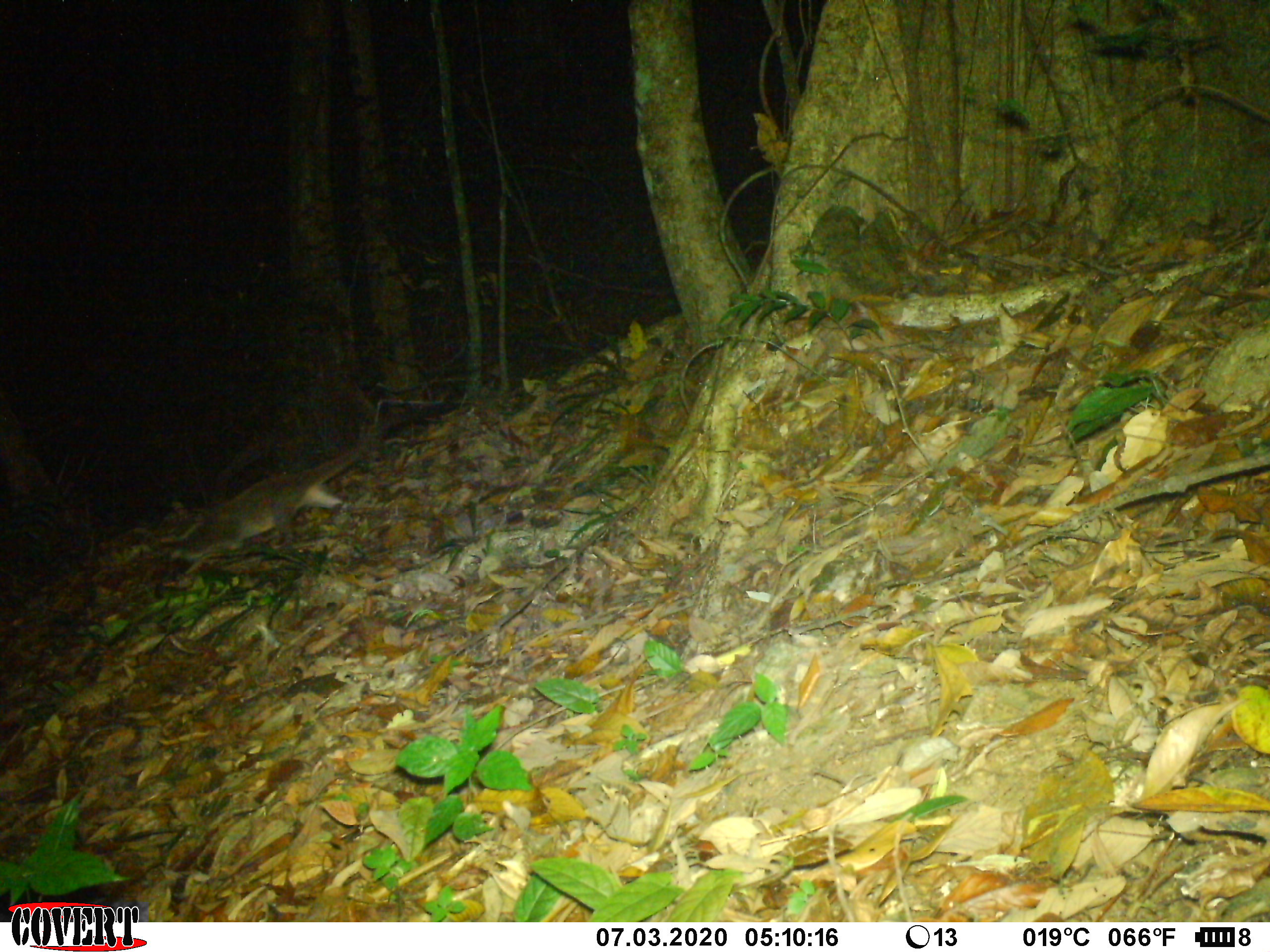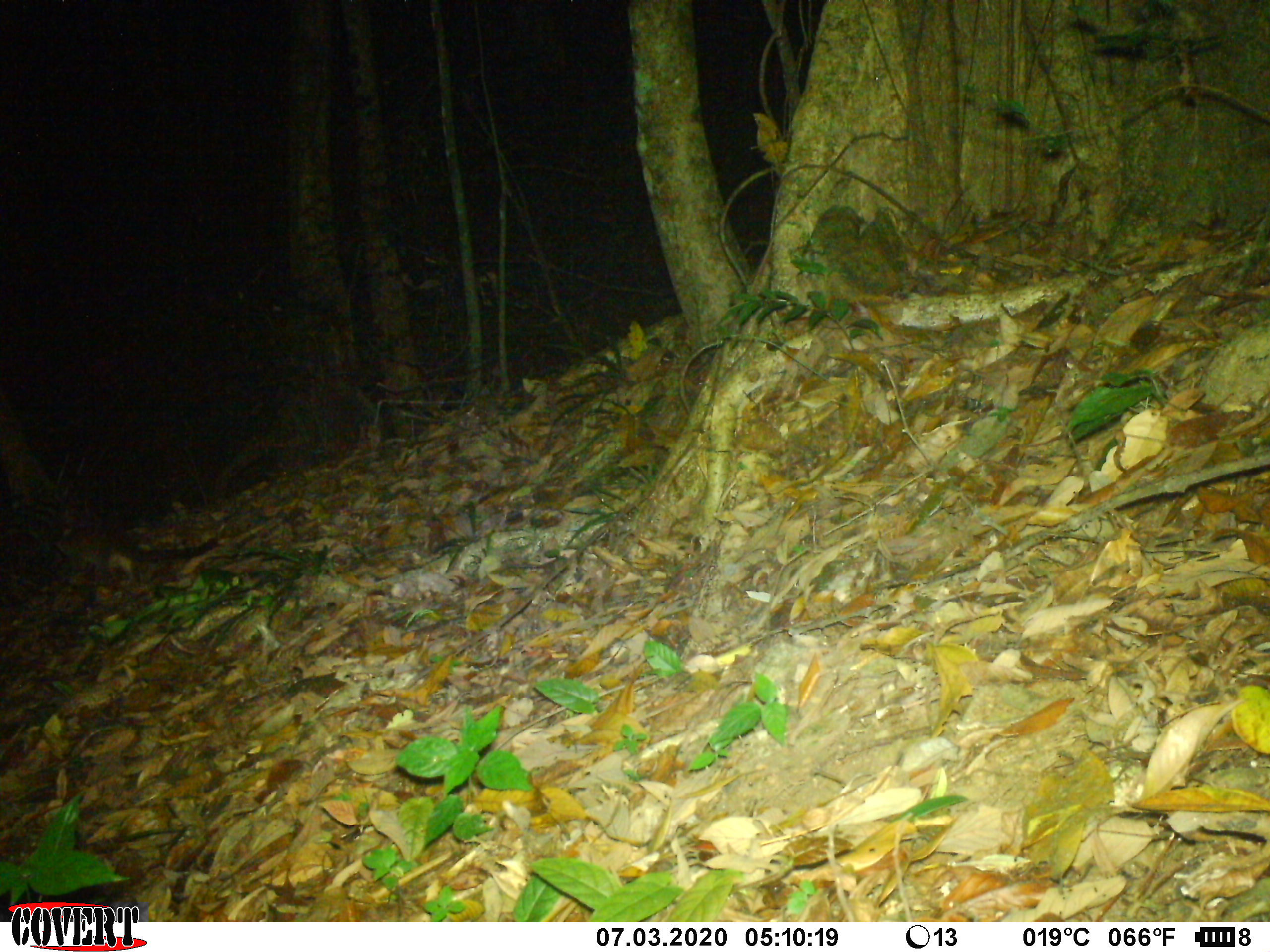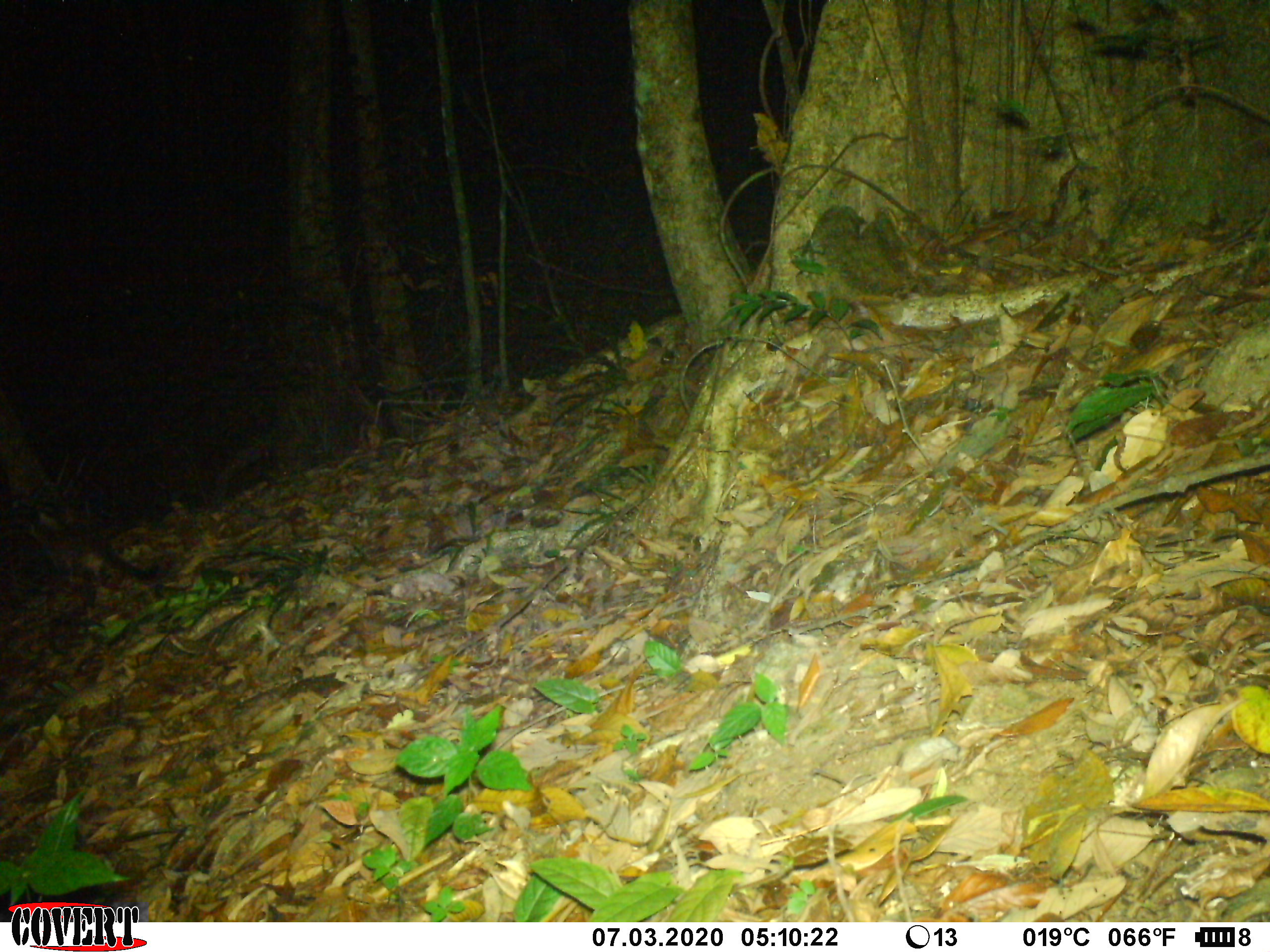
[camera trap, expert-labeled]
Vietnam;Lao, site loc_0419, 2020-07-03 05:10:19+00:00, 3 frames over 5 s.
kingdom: Animalia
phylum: Chordata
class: Mammalia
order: Carnivora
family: Viverridae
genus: Paguma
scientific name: Paguma larvata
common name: masked palm civet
Masked palm civet (Paguma larvata). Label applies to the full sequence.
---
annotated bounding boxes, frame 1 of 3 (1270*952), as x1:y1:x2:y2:
masked palm civet: 159:441:367:577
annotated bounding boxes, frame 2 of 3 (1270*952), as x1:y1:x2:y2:
masked palm civet: 54:499:219:593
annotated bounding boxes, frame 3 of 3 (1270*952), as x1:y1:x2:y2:
masked palm civet: 31:511:165:586